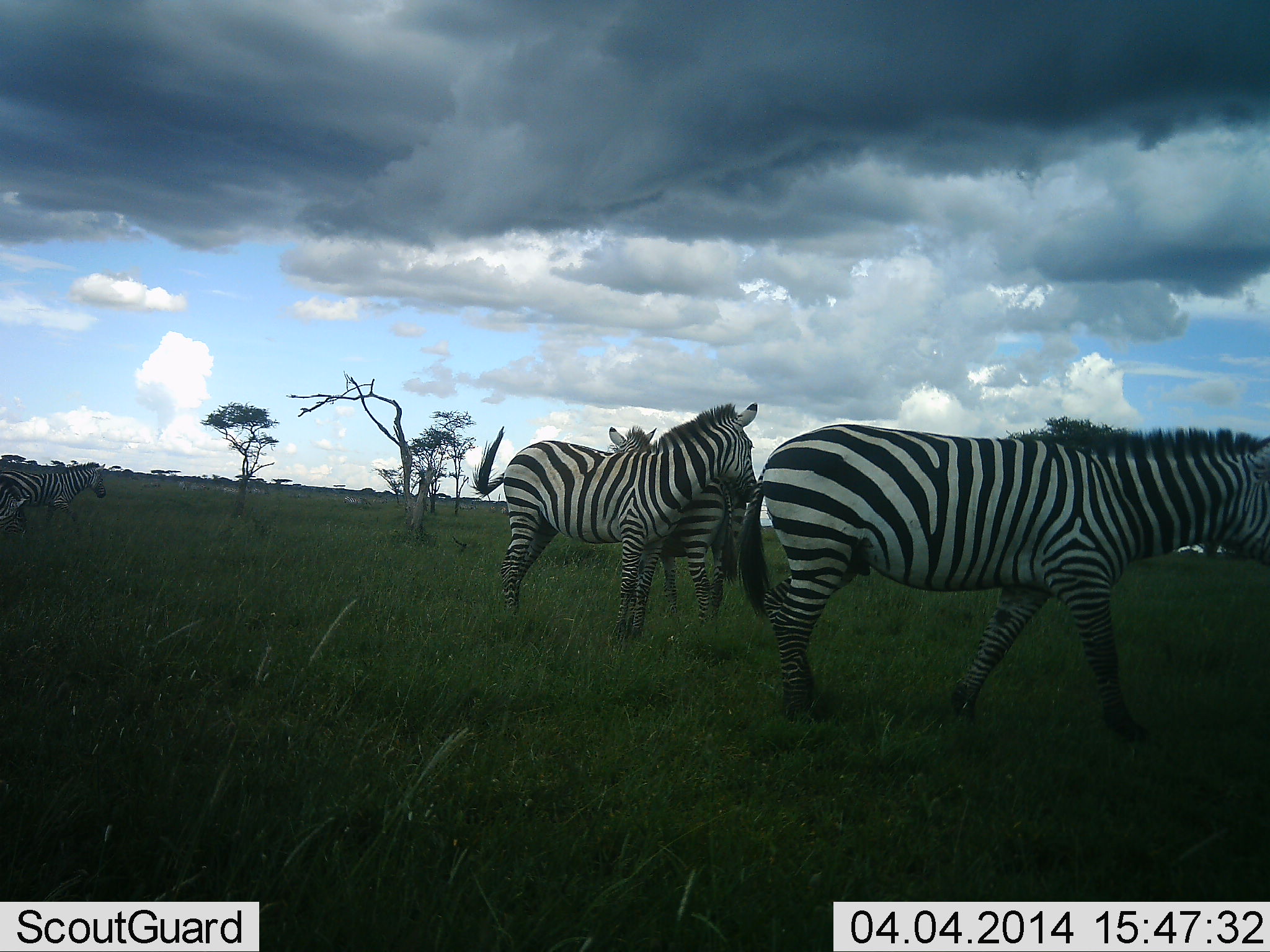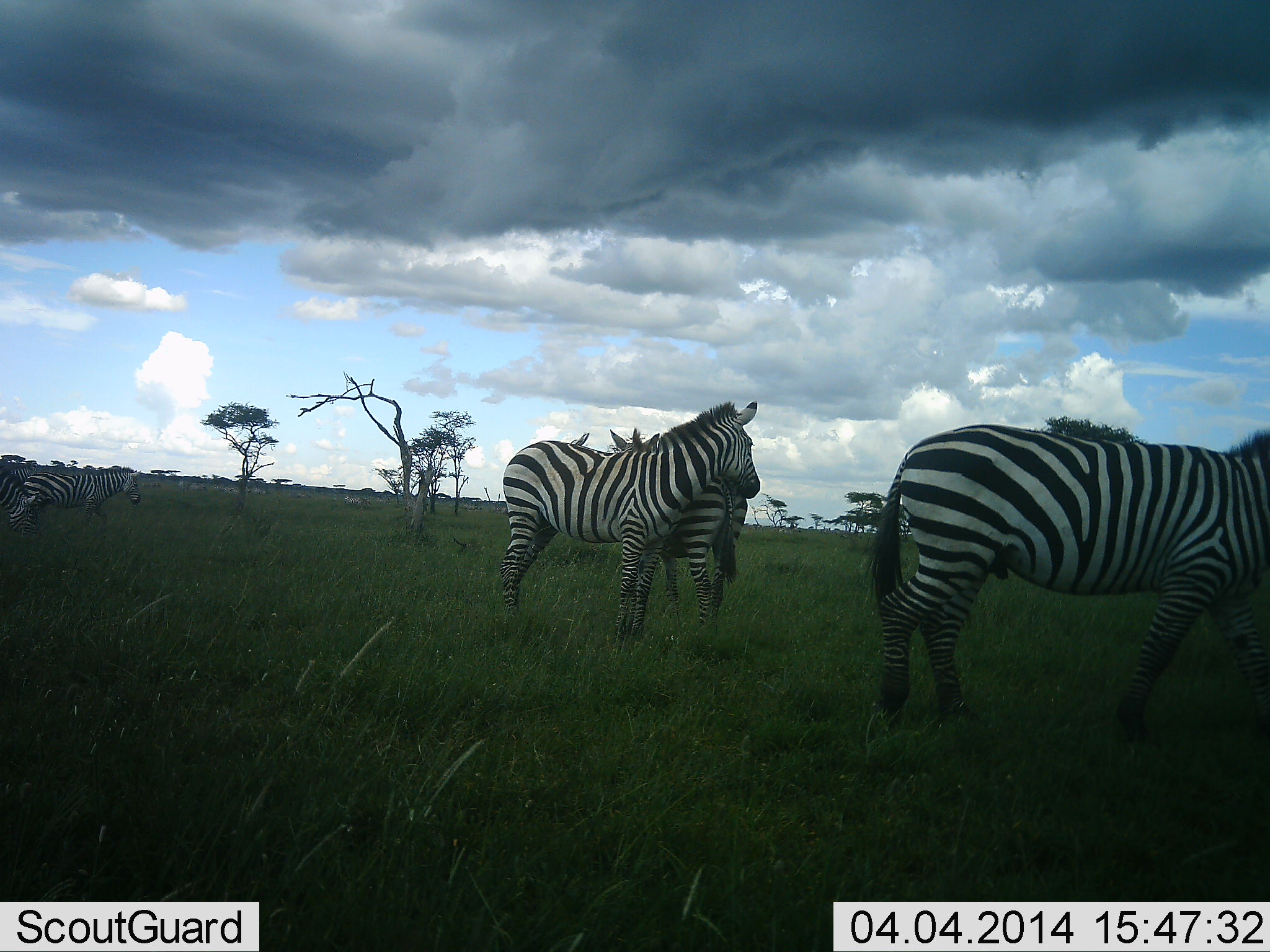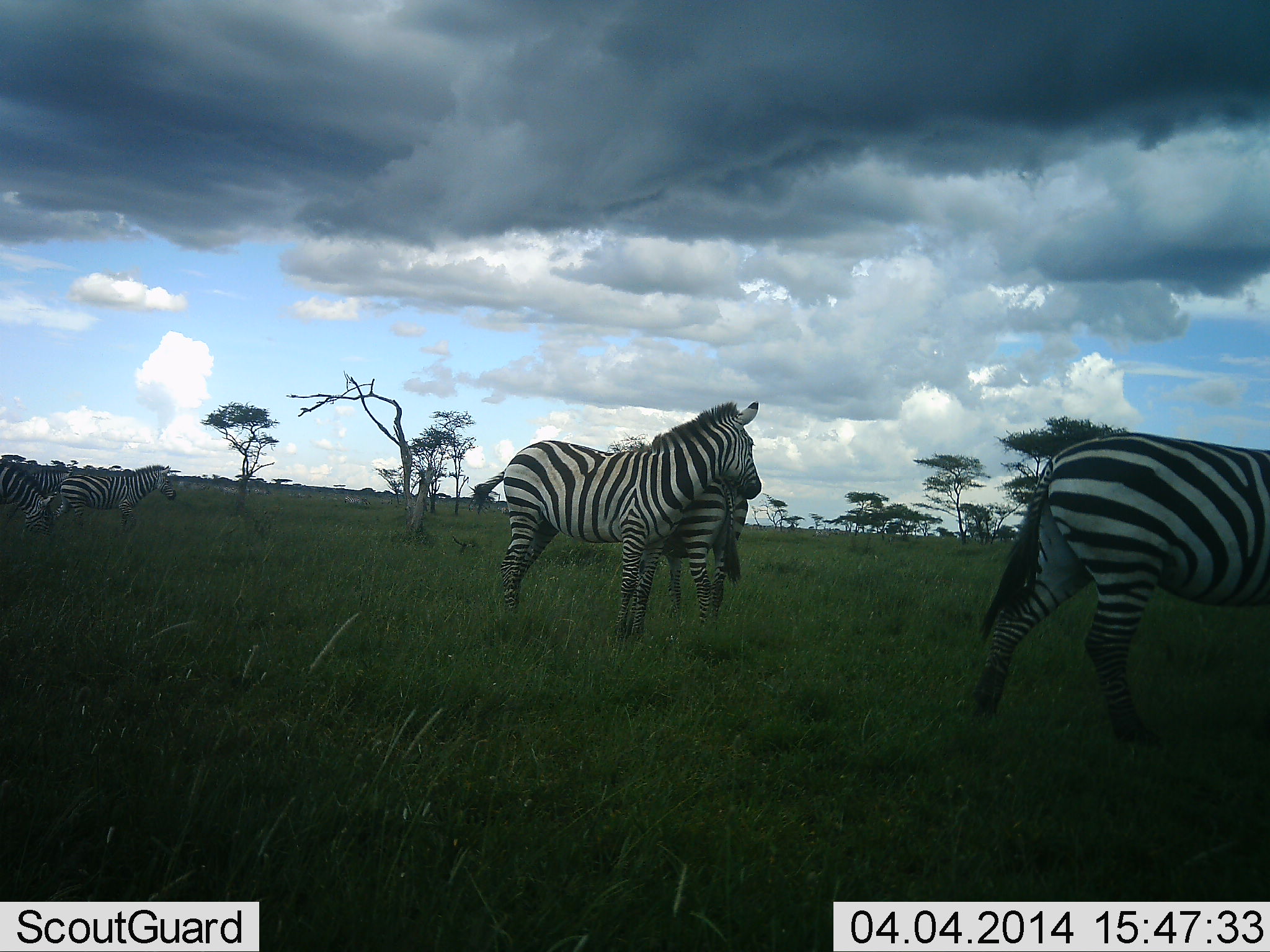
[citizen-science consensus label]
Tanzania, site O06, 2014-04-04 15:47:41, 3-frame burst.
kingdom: Animalia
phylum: Chordata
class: Mammalia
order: Perissodactyla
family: Equidae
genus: Equus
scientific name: Equus quagga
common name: plains zebra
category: zebra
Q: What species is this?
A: Zebra (plains zebra) (Equus quagga).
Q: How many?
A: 5.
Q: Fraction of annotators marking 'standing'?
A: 70%.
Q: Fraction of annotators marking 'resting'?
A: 10%.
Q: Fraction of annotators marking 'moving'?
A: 80%.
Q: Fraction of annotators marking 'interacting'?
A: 60%.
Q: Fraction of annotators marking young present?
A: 0%.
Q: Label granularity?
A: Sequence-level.